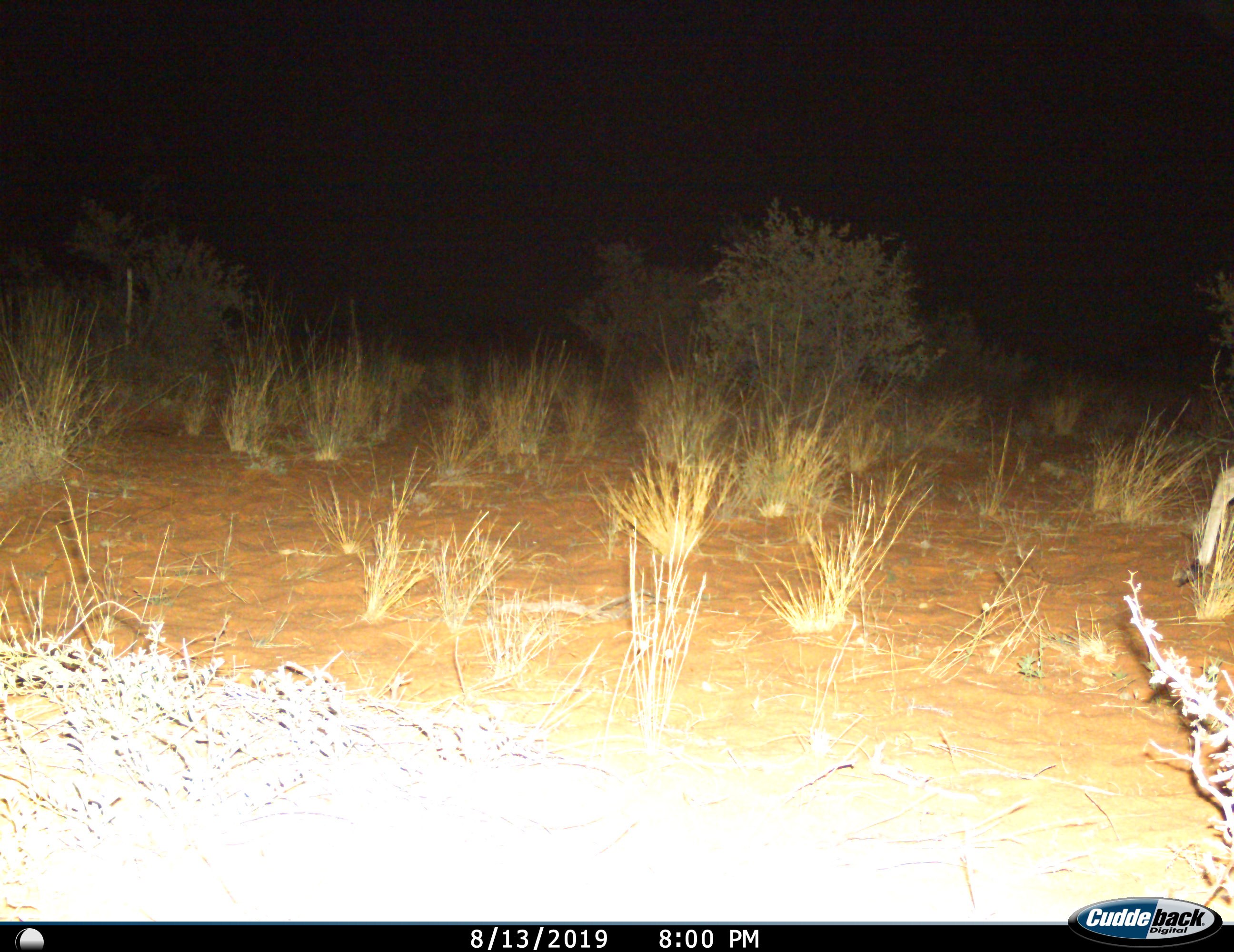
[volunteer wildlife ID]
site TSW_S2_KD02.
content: unidentified animal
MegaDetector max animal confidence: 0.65